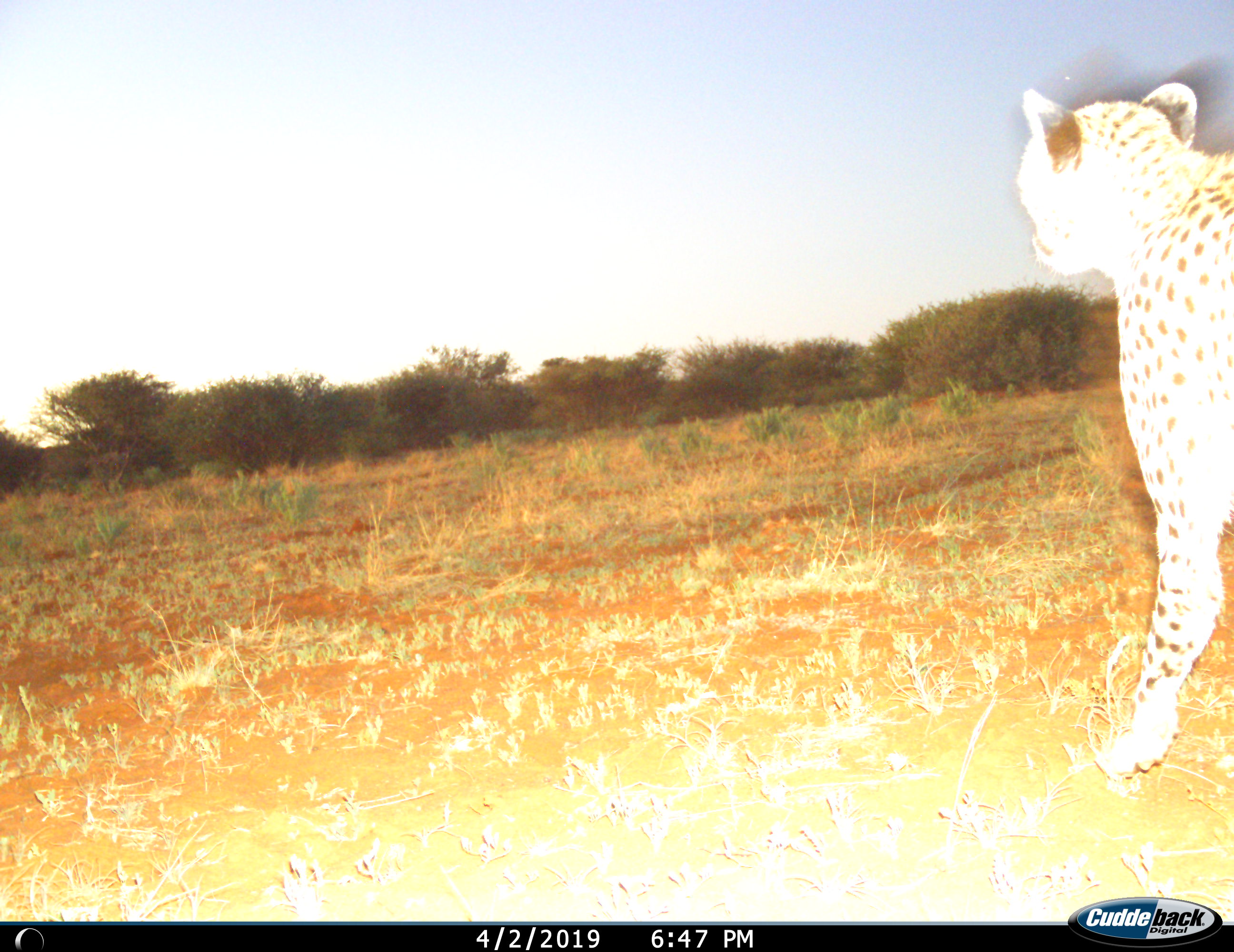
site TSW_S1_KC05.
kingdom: Animalia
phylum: Chordata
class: Mammalia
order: Carnivora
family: Felidae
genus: Acinonyx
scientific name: Acinonyx jubatus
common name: cheetah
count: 1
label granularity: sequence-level